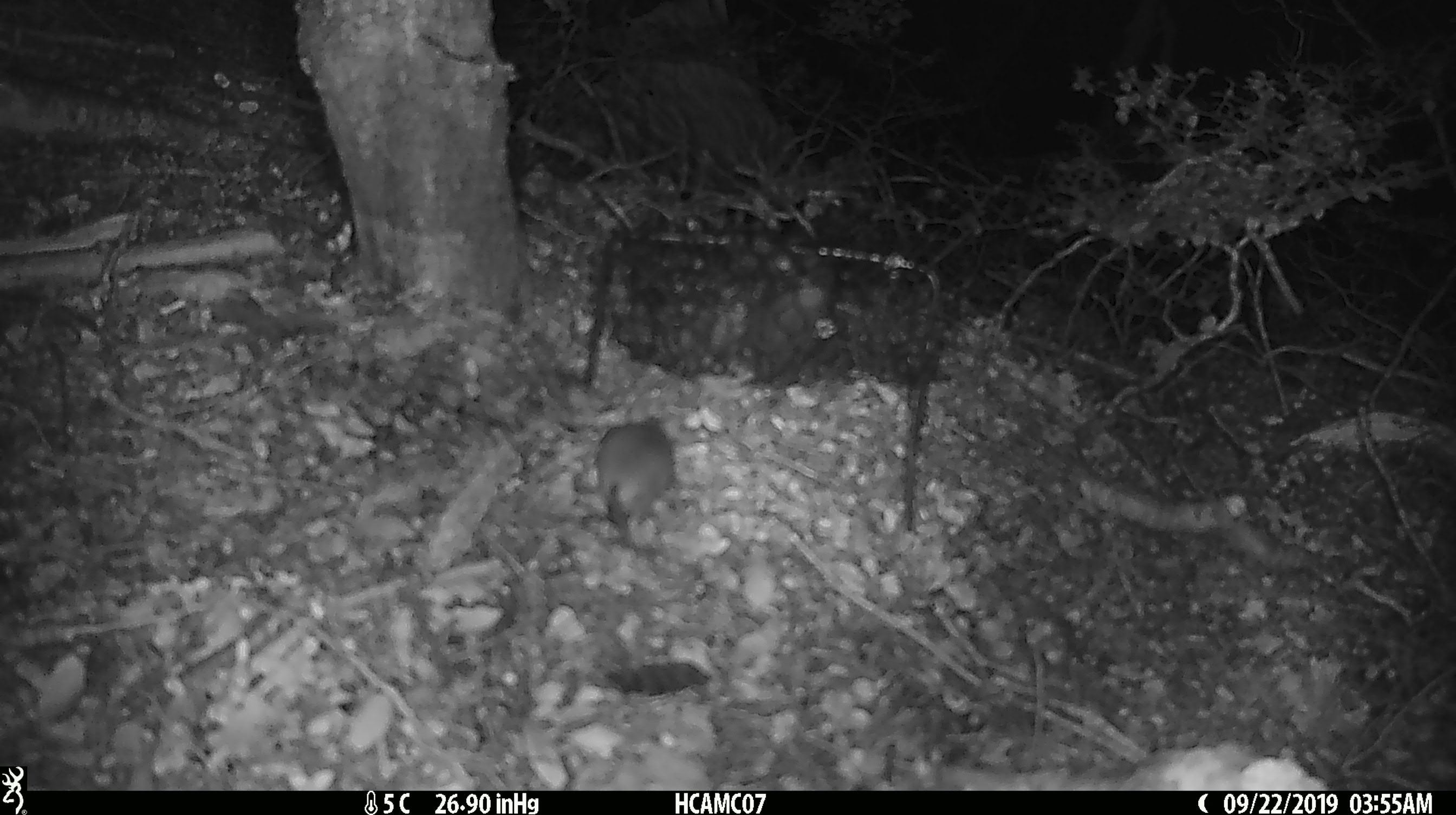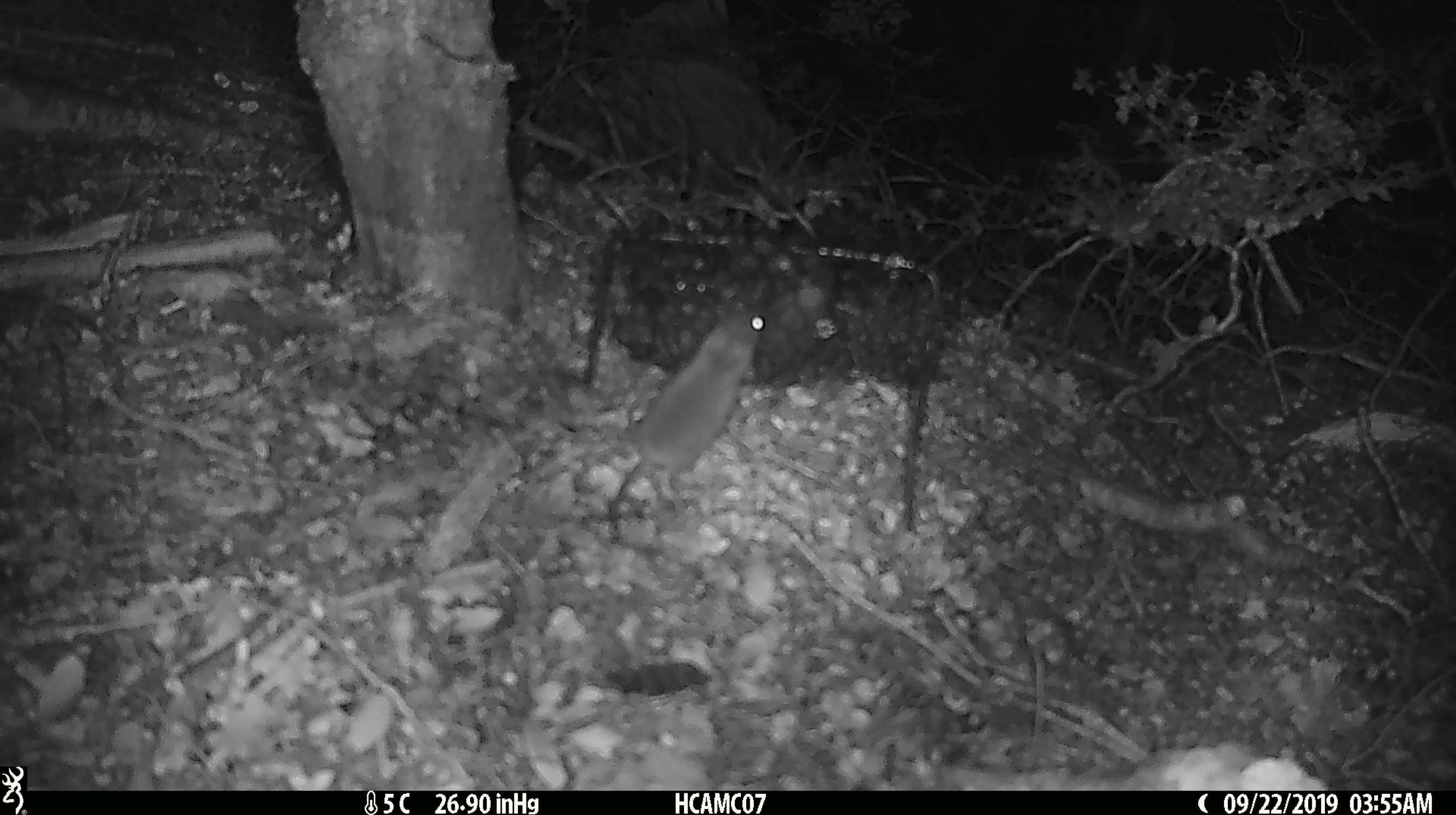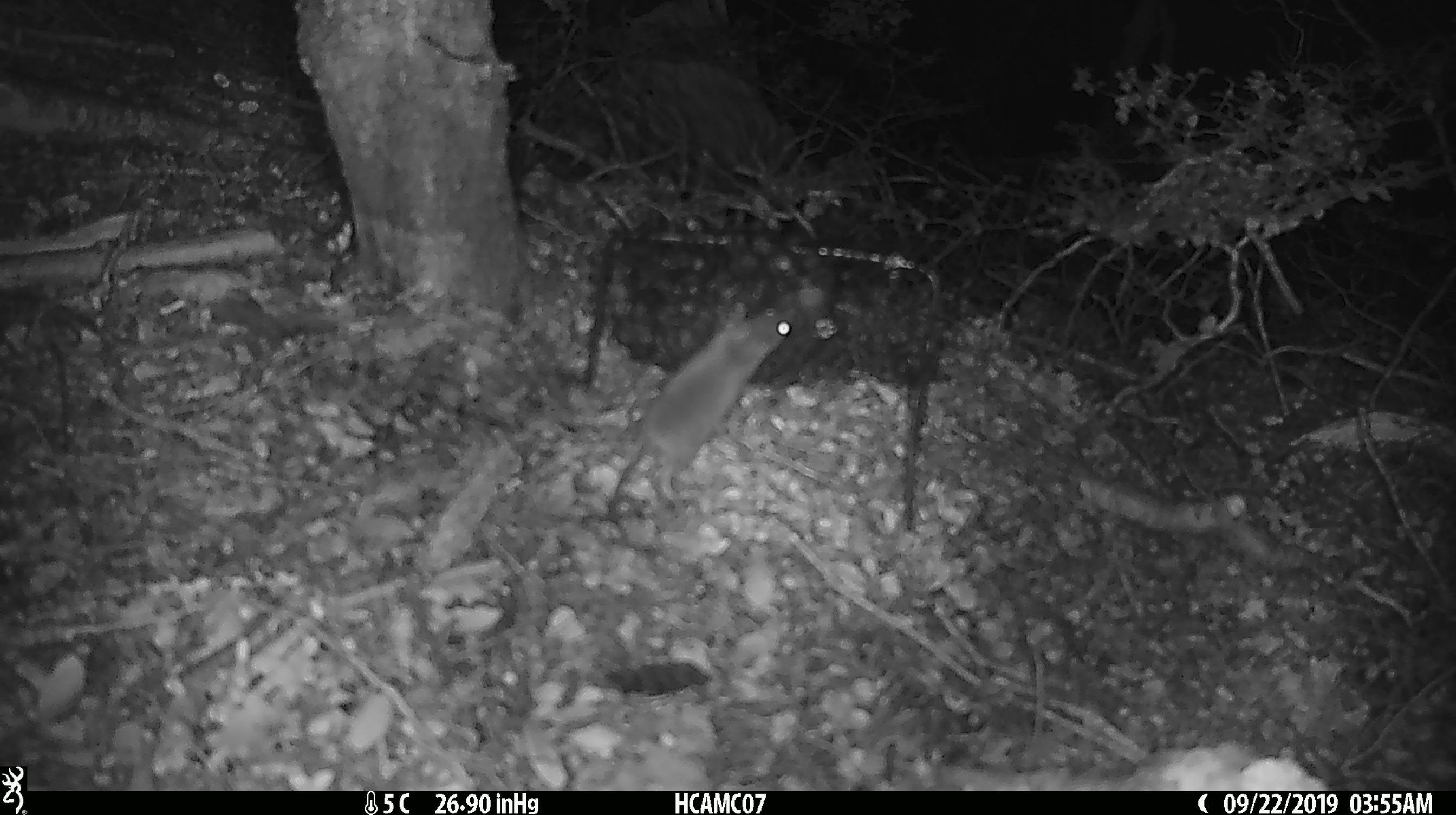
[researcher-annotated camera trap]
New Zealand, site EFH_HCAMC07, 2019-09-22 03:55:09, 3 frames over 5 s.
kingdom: Animalia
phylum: Chordata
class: Mammalia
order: Rodentia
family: Muridae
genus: Mus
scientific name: Mus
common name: mouse